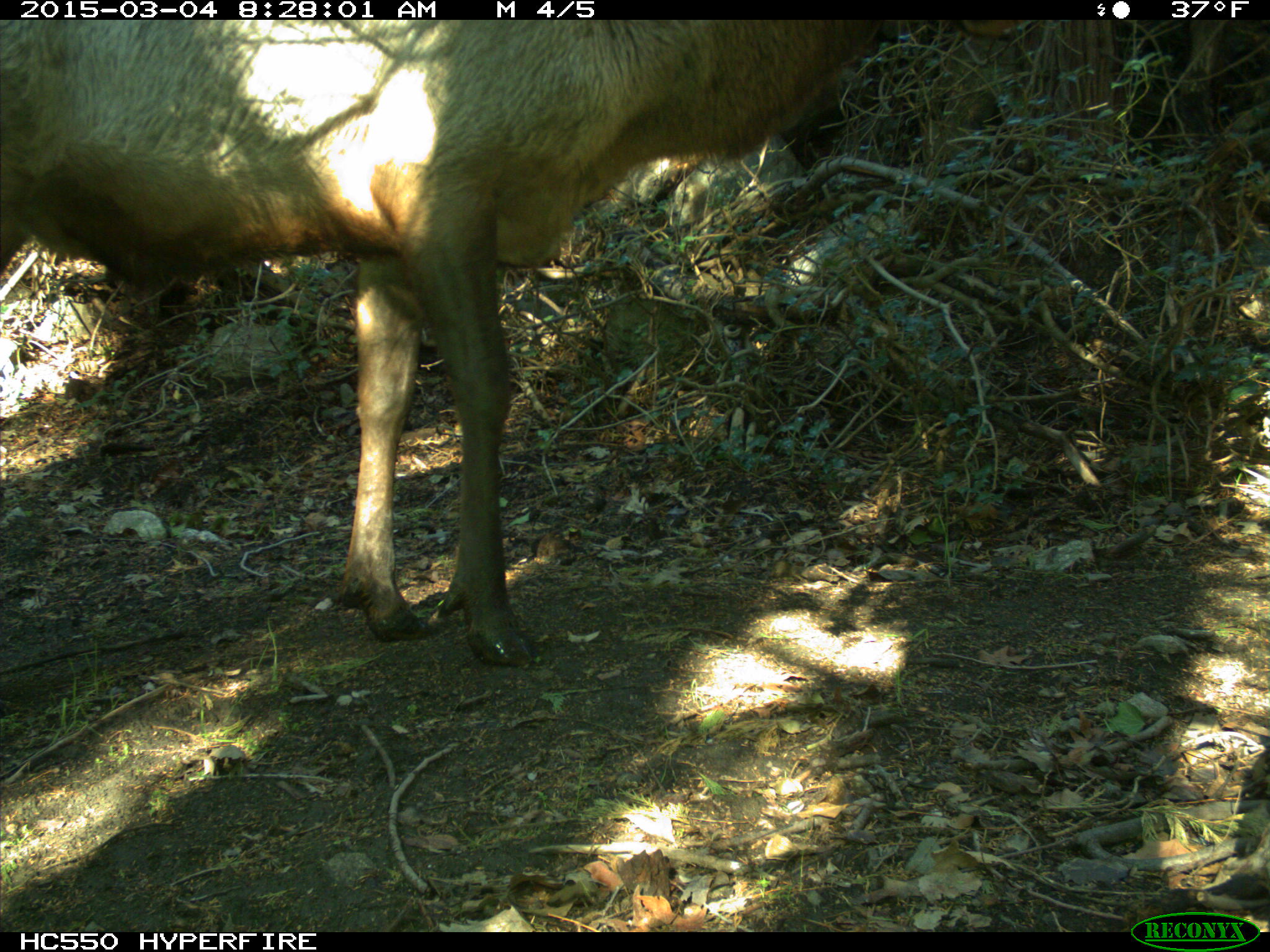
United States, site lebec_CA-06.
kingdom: Animalia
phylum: Chordata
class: Mammalia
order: Artiodactyla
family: Cervidae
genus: Cervus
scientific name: Cervus canadensis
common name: elk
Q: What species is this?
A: Cervus canadensis (elk).